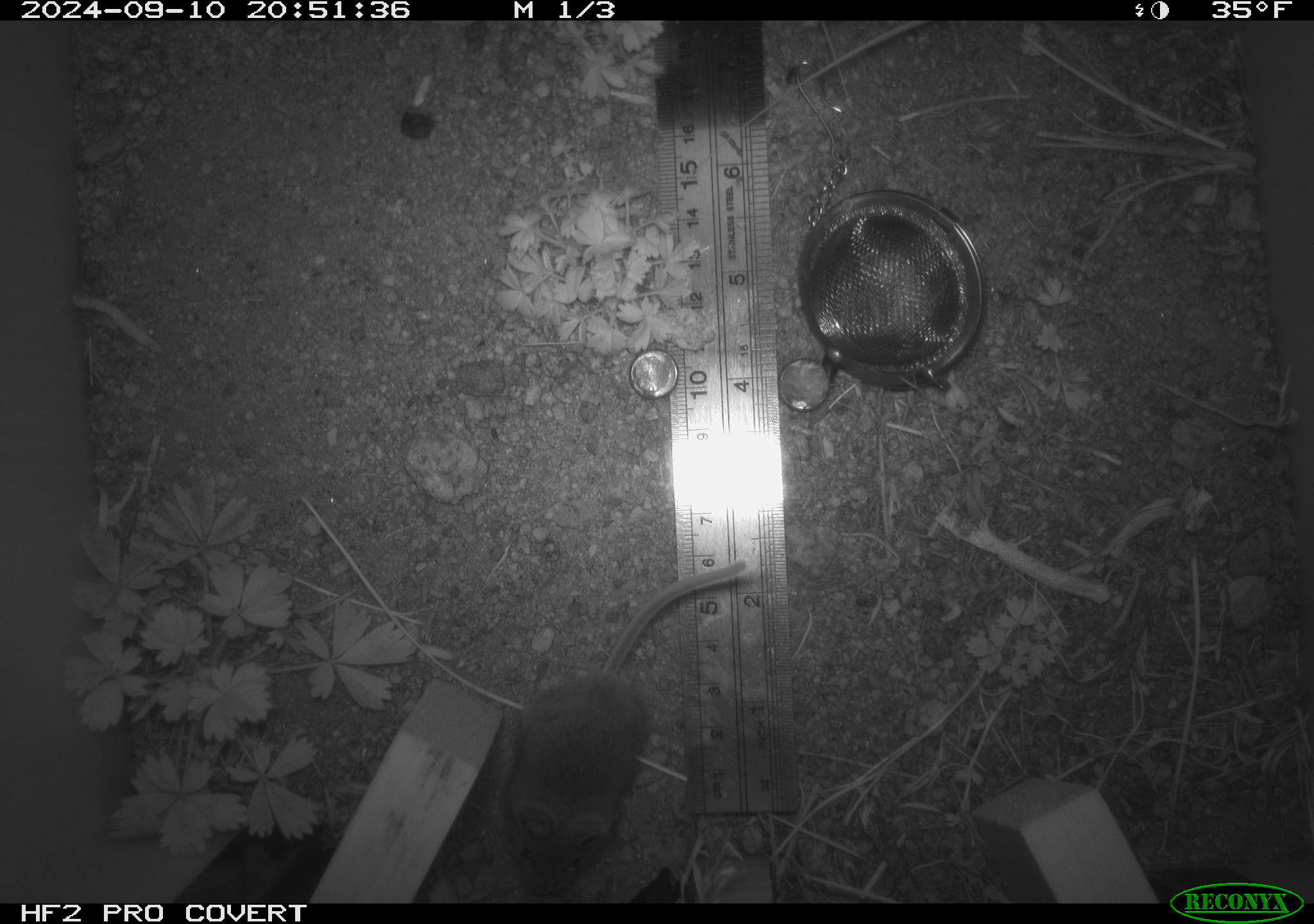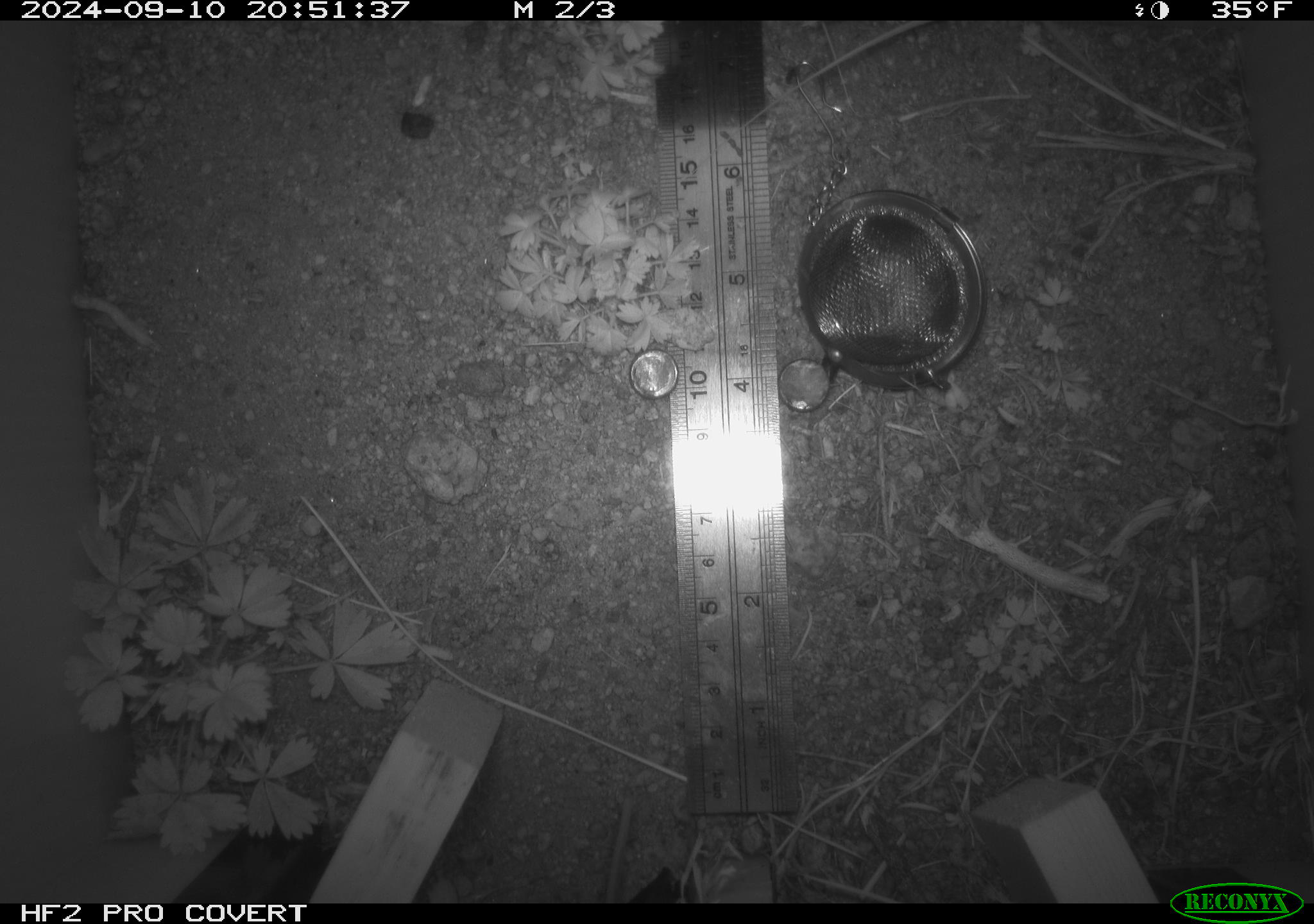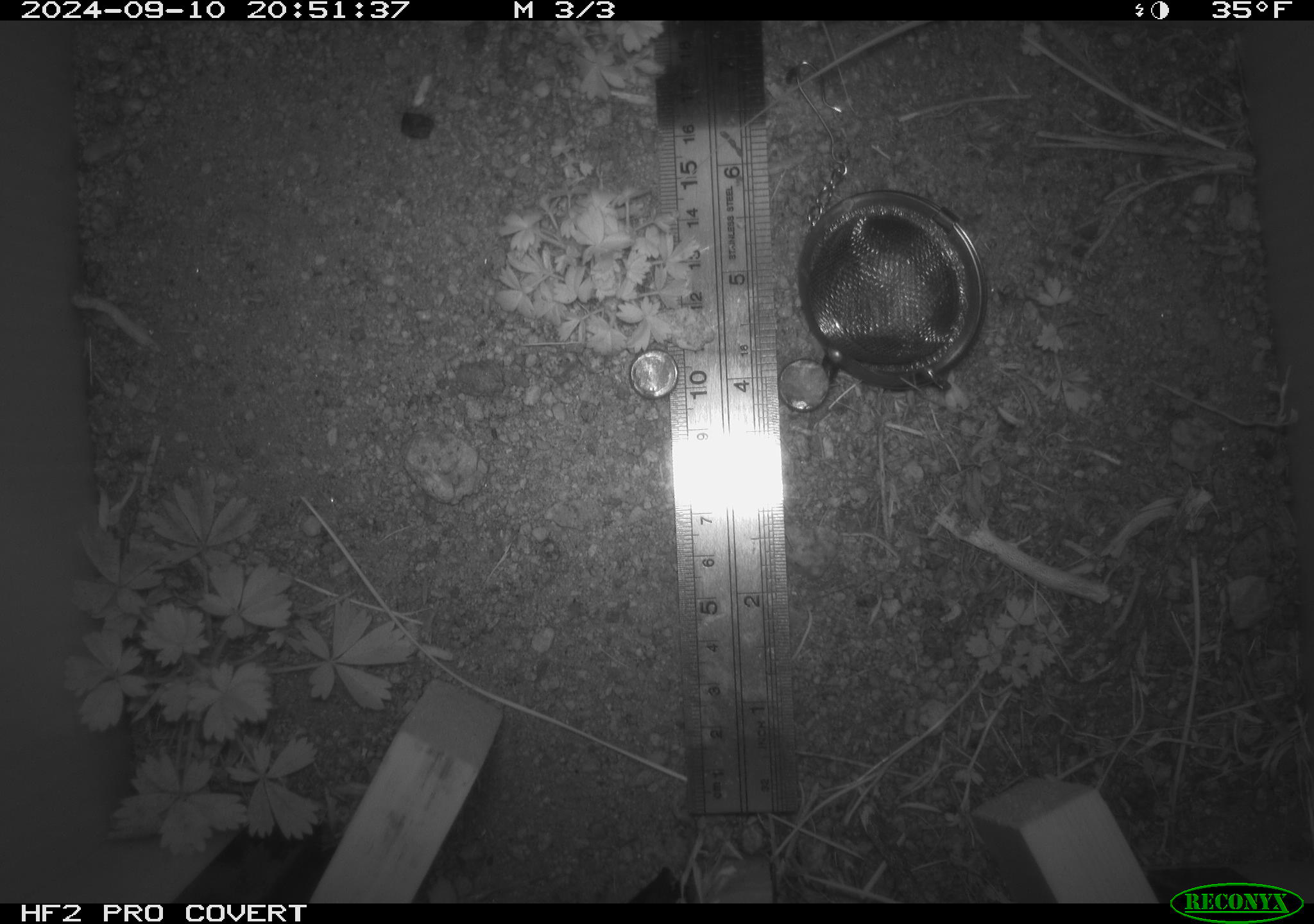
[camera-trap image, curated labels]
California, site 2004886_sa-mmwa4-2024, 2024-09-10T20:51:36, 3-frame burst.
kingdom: Animalia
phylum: Chordata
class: Mammalia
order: Rodentia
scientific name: Rodentia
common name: mouse species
Mouse species (Rodentia).